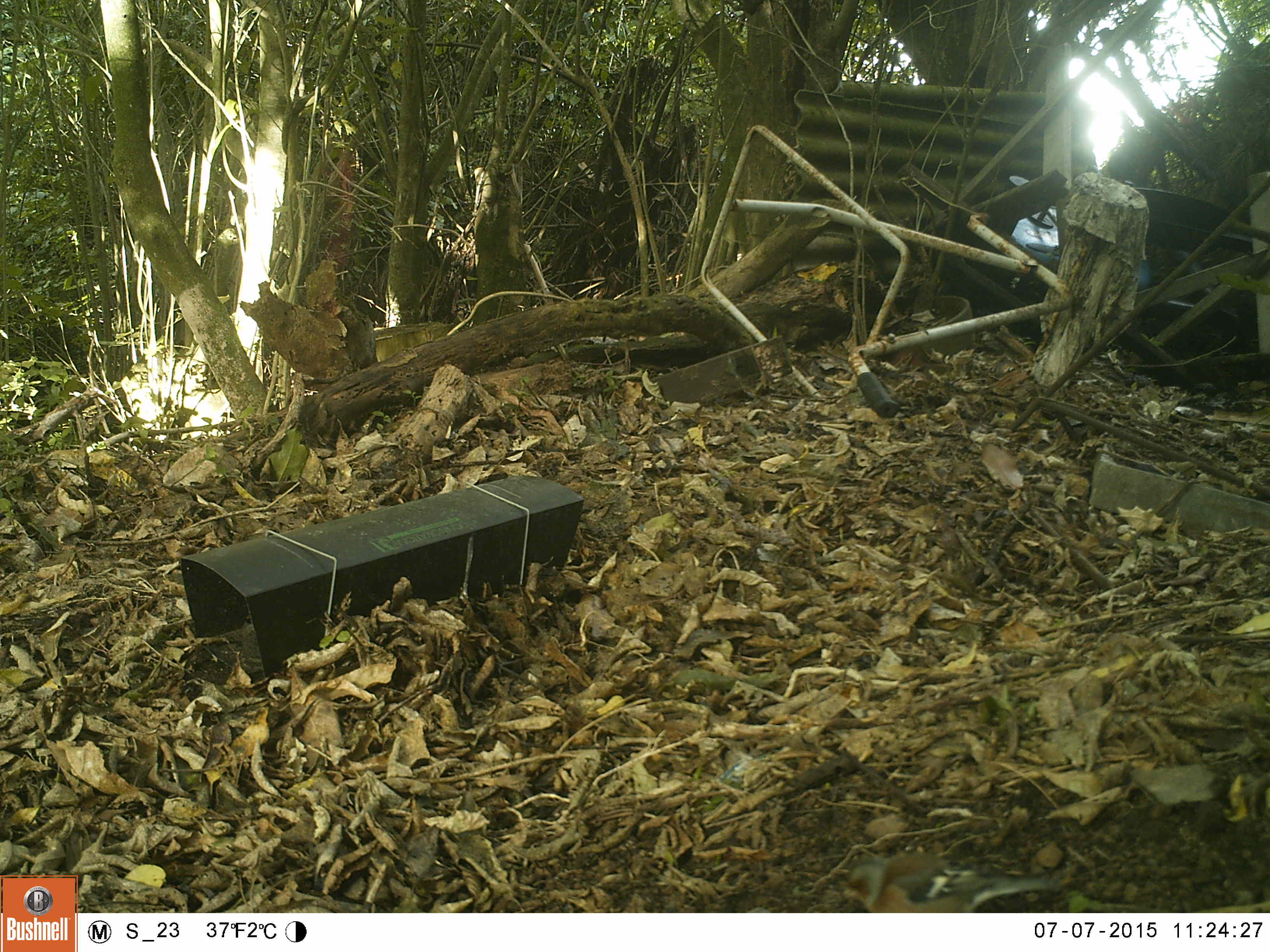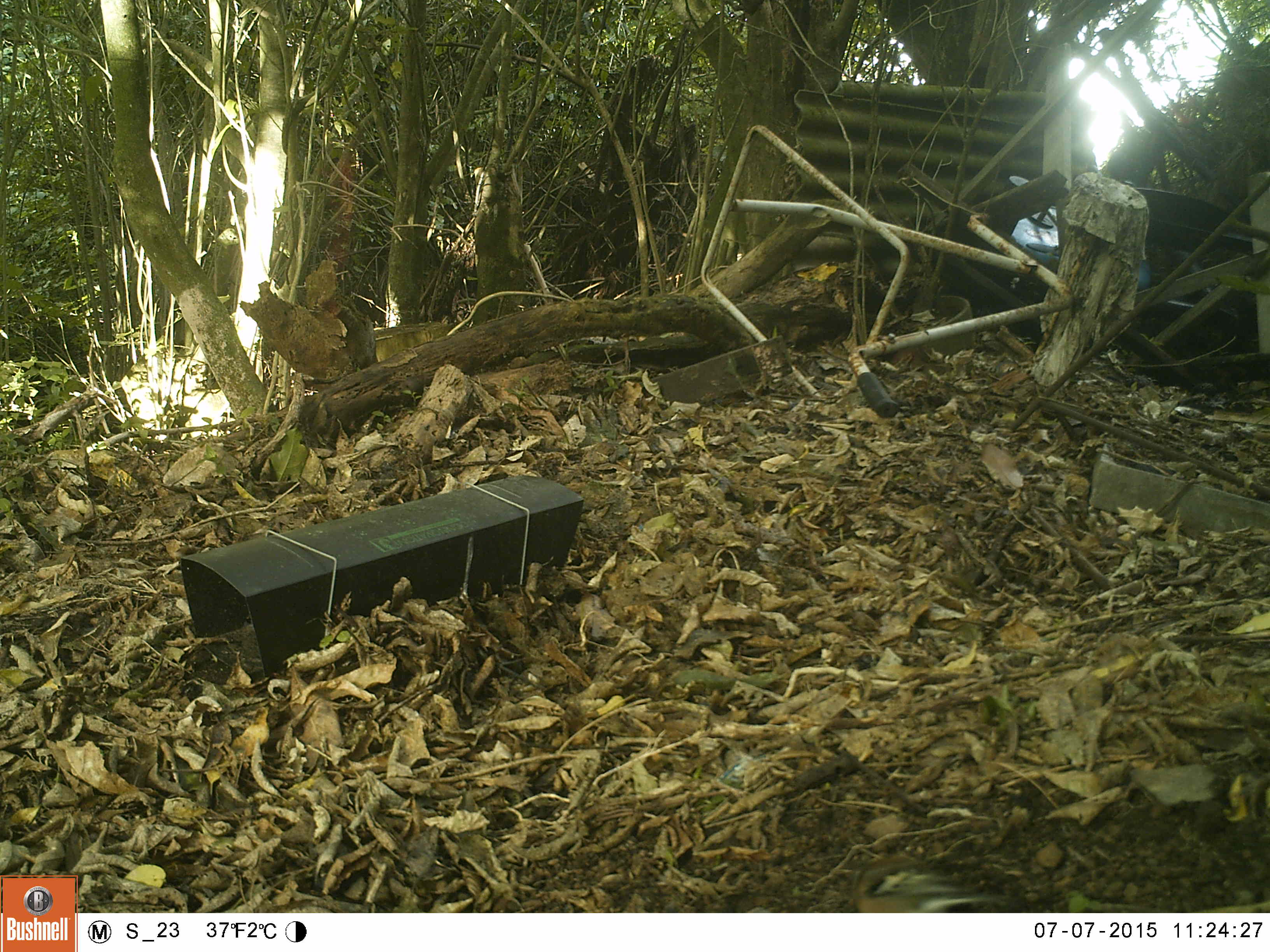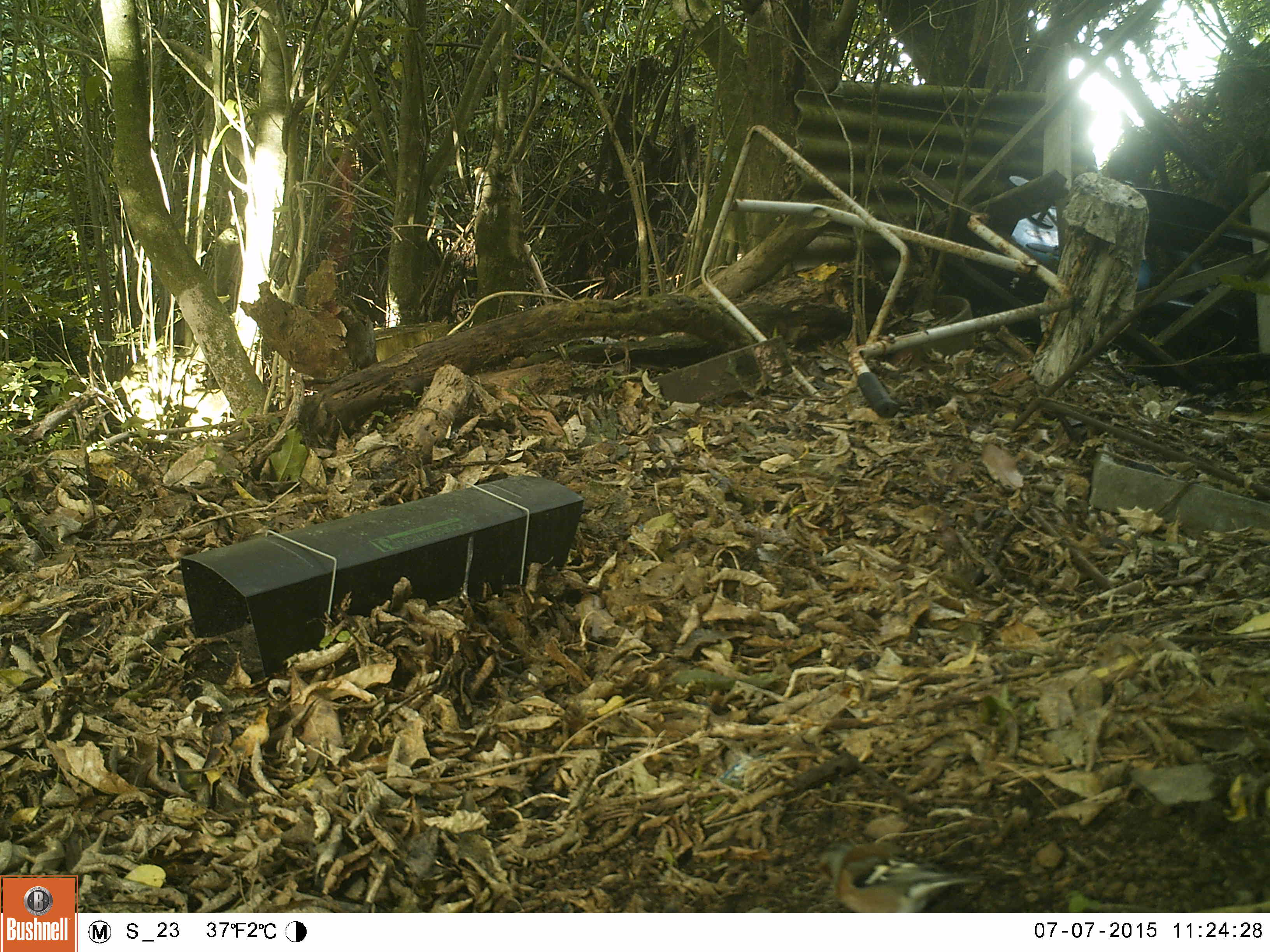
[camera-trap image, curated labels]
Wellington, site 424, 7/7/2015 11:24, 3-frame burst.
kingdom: Animalia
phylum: Chordata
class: Aves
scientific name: Aves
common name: bird